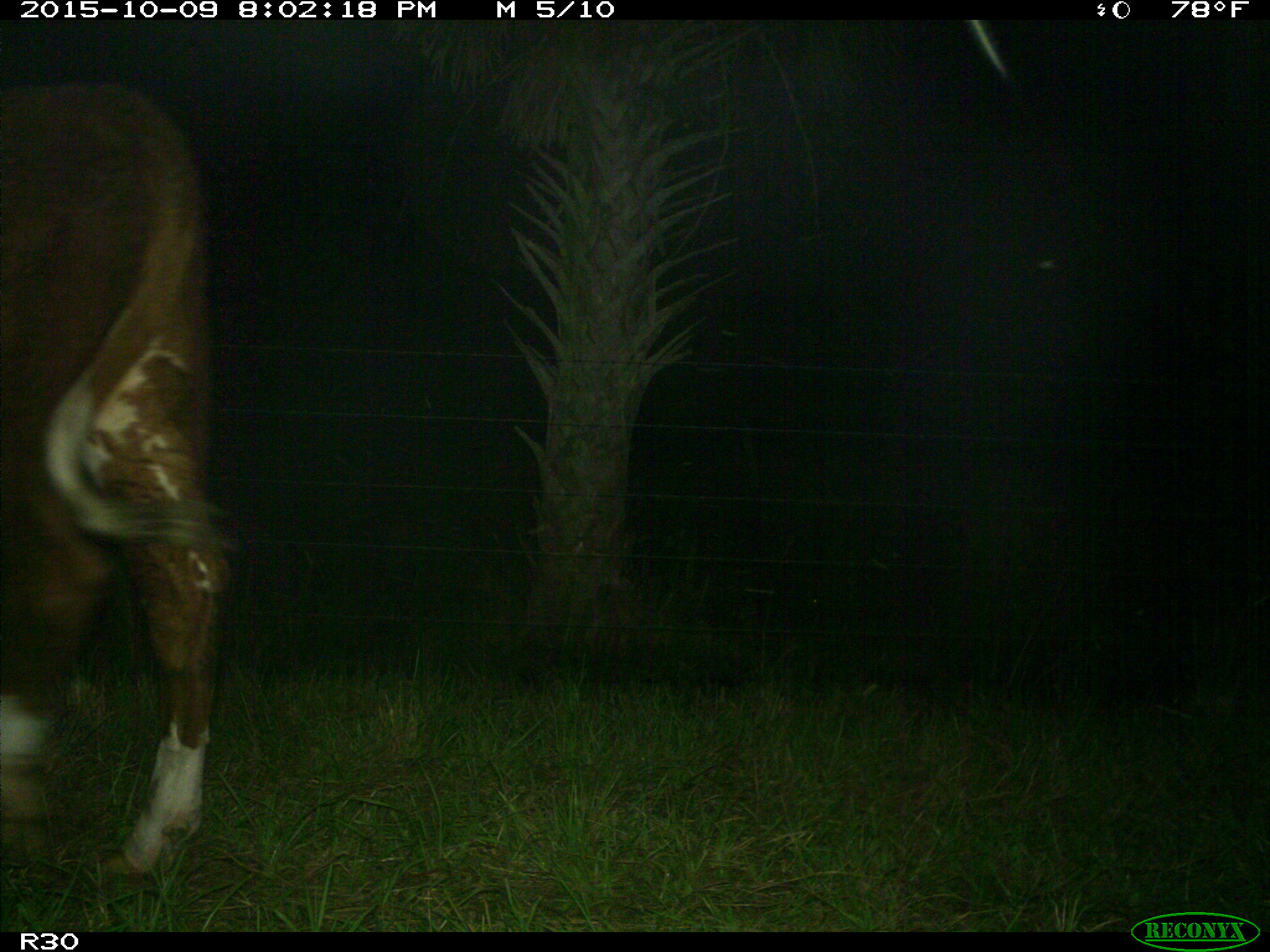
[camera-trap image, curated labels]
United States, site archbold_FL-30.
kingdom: Animalia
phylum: Chordata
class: Mammalia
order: Artiodactyla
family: Bovidae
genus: Bos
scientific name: Bos taurus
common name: domestic cow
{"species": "Bos taurus (domestic cow)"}